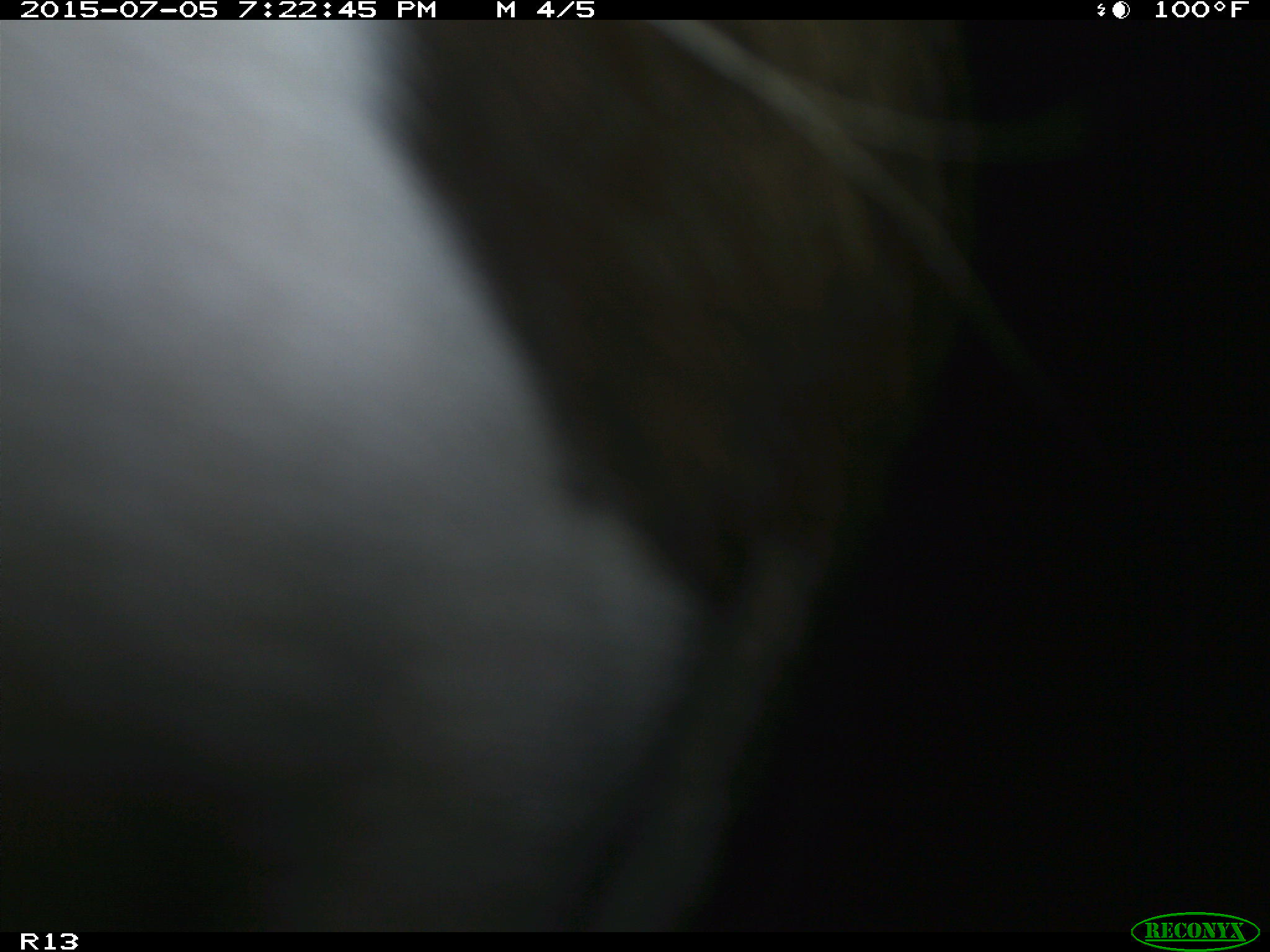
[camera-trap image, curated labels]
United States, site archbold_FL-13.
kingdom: Animalia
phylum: Chordata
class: Mammalia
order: Artiodactyla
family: Bovidae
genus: Bos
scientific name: Bos taurus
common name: domestic cow